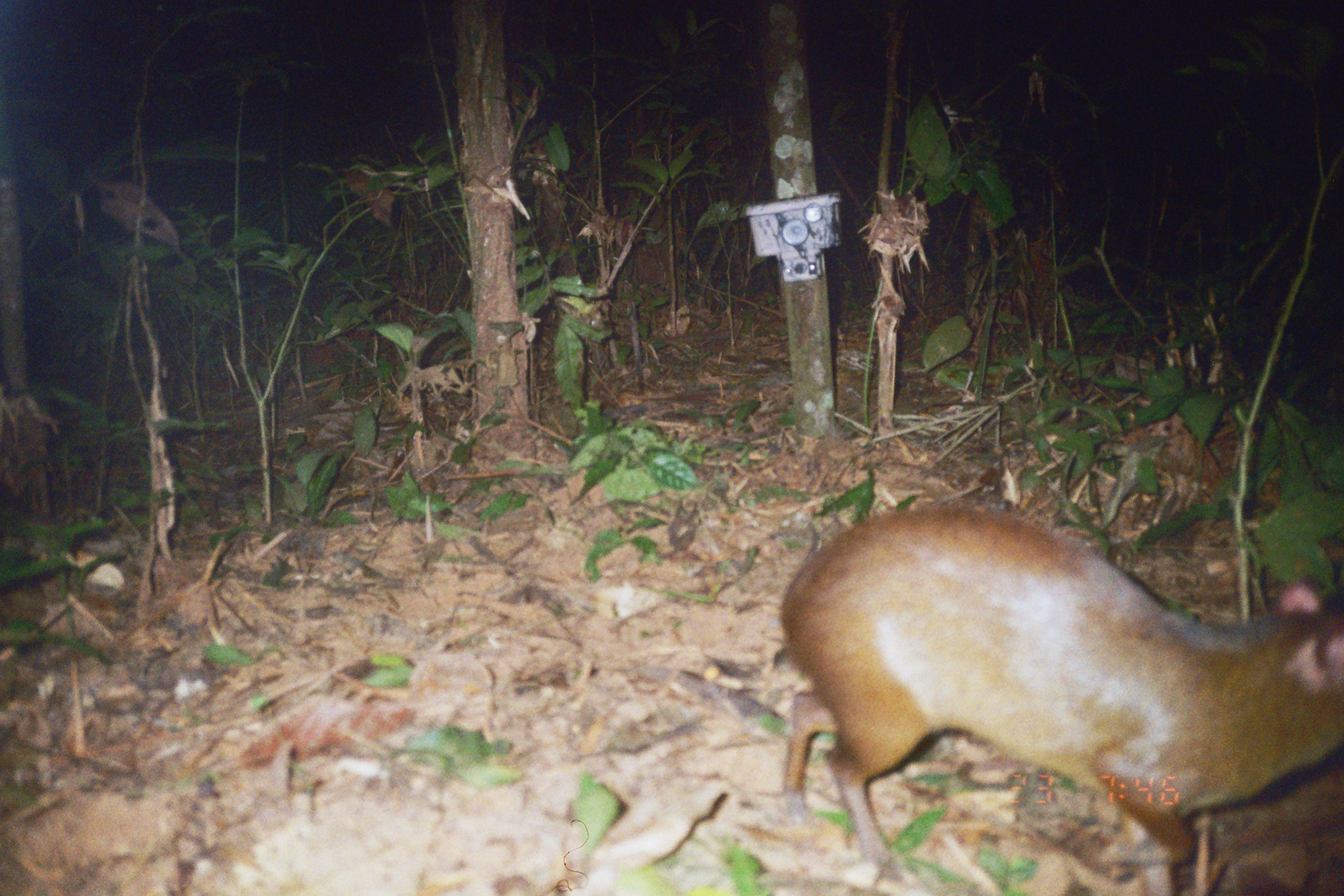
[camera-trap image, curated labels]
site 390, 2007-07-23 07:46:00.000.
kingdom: Animalia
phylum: Chordata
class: Mammalia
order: Rodentia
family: Dasyproctidae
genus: Dasyprocta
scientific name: Dasyprocta punctata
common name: central american agouti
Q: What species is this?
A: Dasyprocta punctata (central american agouti).